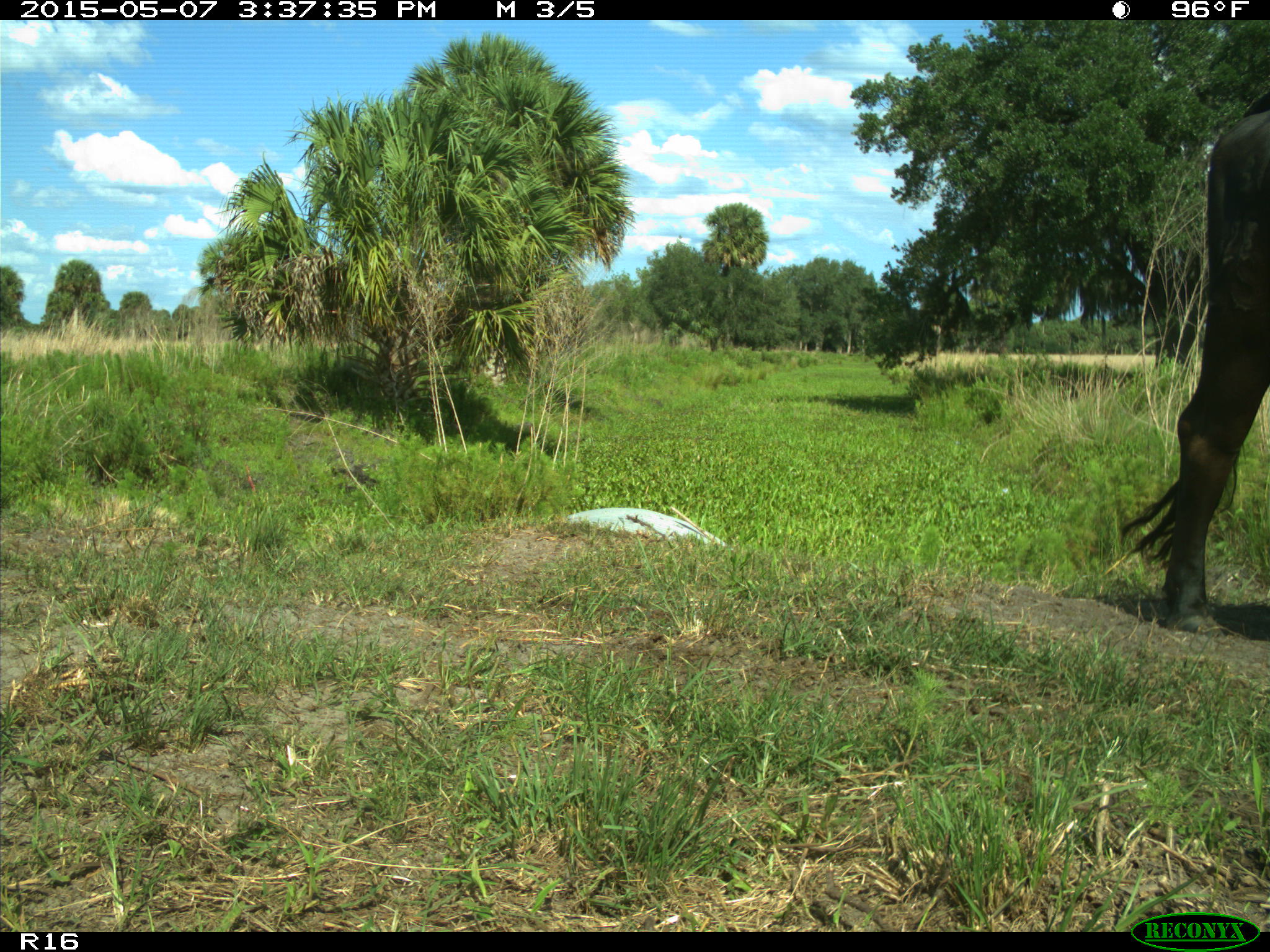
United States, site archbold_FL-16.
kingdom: Animalia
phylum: Chordata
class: Mammalia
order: Artiodactyla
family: Bovidae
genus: Bos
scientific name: Bos taurus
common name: domestic cow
Bos taurus (domestic cow).